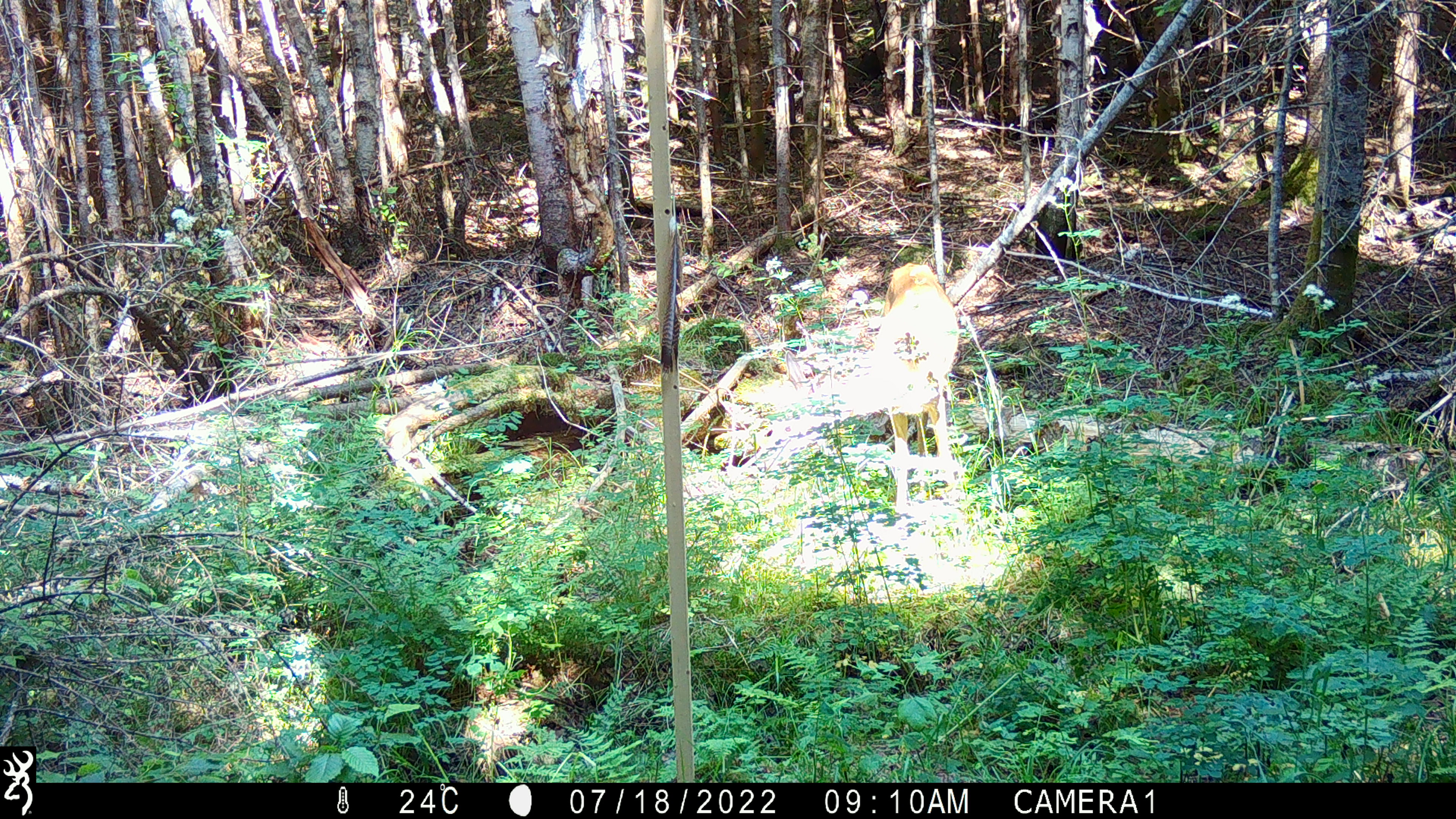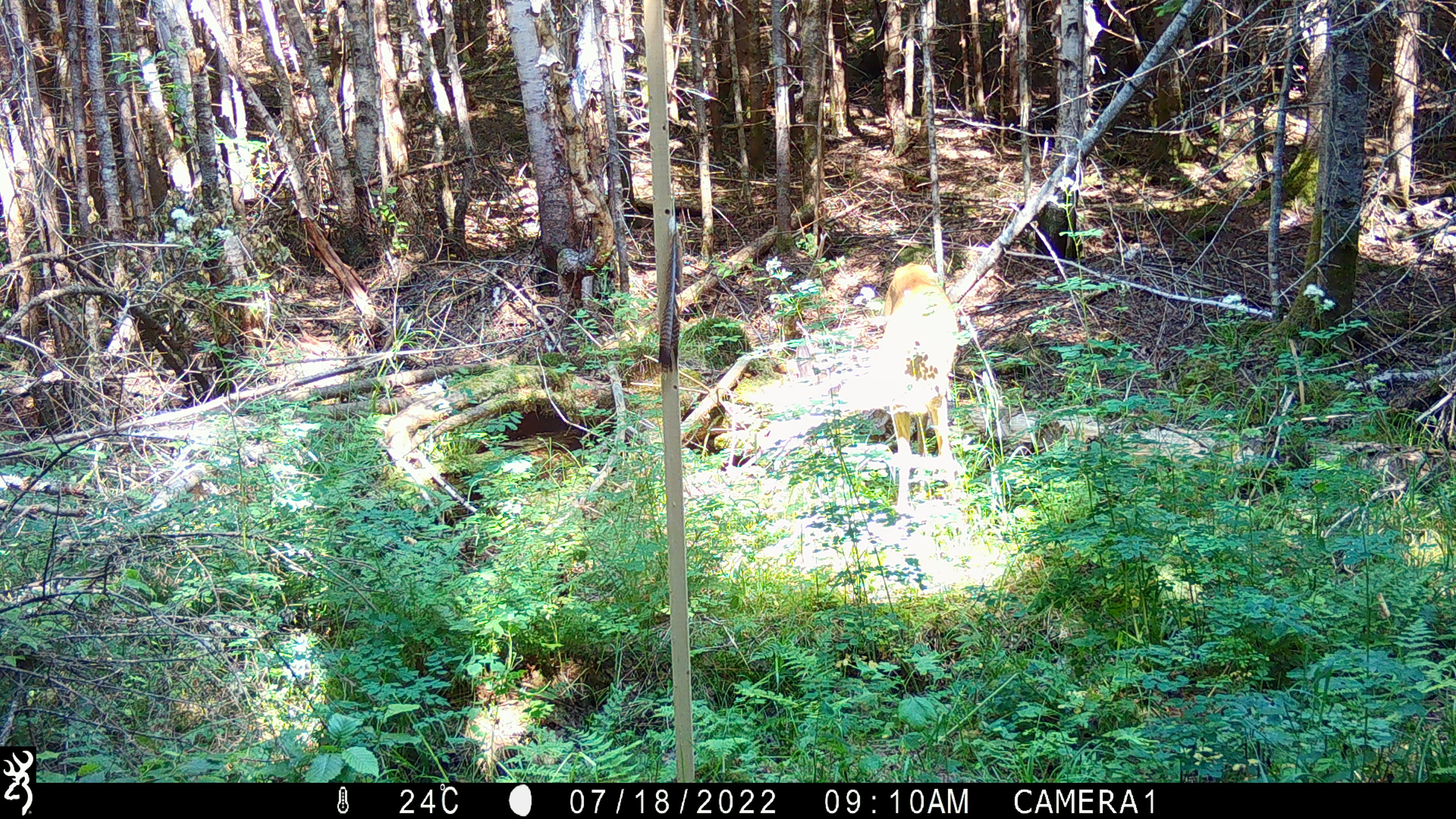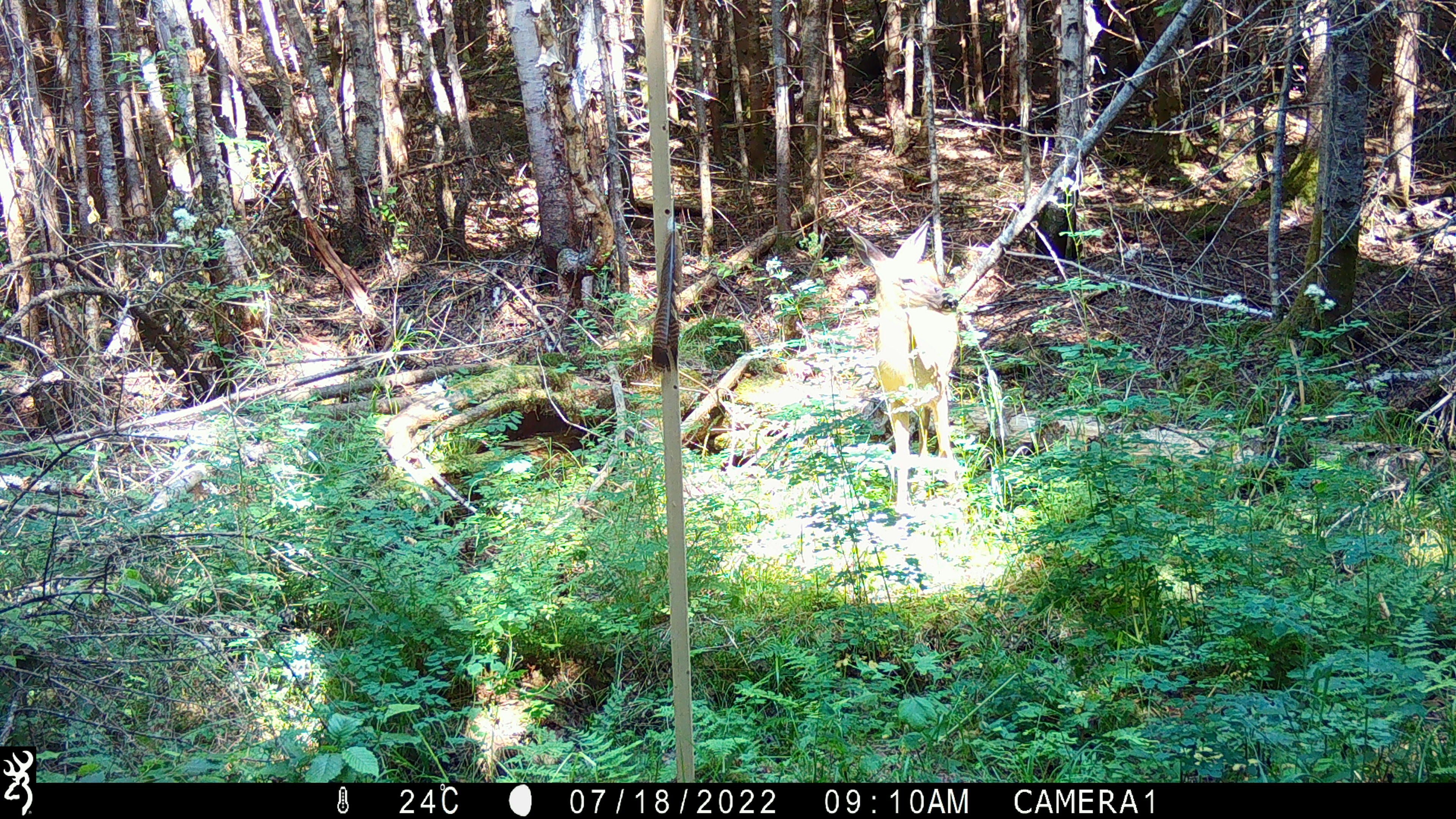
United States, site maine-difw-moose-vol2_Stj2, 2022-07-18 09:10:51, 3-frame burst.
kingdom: Animalia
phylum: Chordata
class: Mammalia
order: Artiodactyla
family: Cervidae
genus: Odocoileus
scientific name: Odocoileus virginianus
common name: white-tailed deer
White-tailed deer (Odocoileus virginianus).